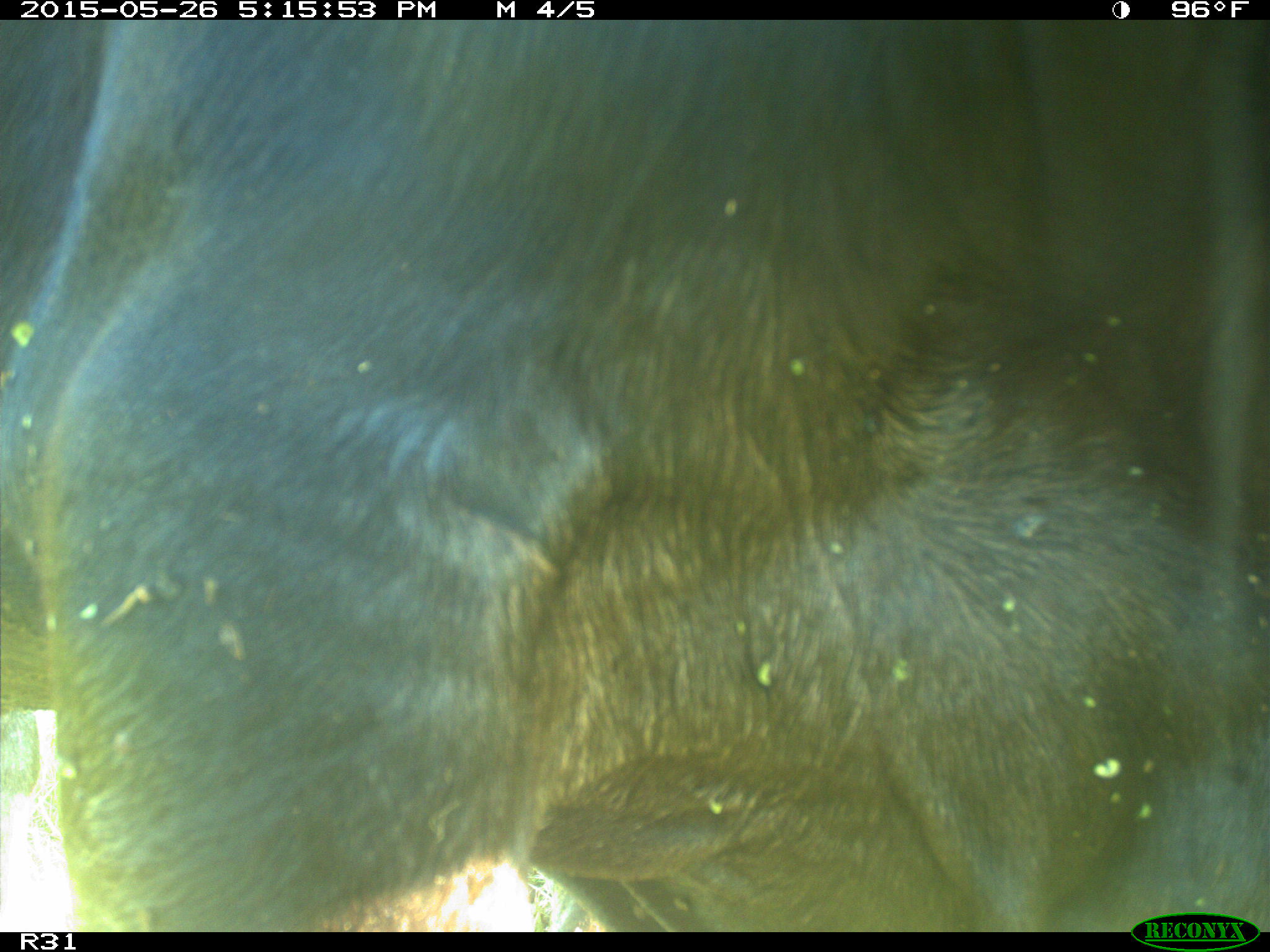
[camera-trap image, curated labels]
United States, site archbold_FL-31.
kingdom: Animalia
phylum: Chordata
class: Mammalia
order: Artiodactyla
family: Bovidae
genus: Bos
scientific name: Bos taurus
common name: domestic cow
Bos taurus (domestic cow).